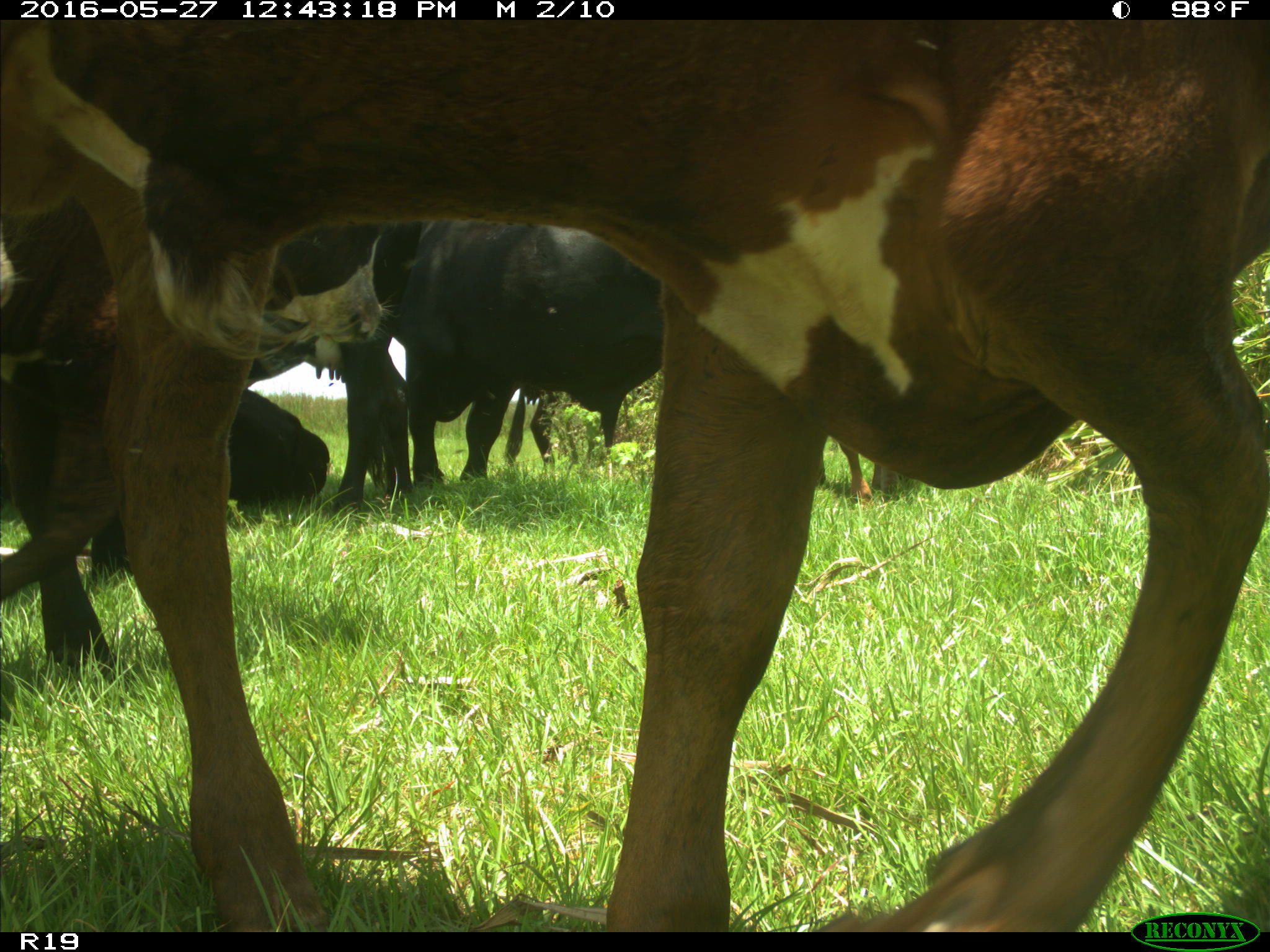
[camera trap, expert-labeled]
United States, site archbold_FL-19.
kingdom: Animalia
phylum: Chordata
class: Mammalia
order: Artiodactyla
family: Bovidae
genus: Bos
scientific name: Bos taurus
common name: domestic cow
Bos taurus (domestic cow).